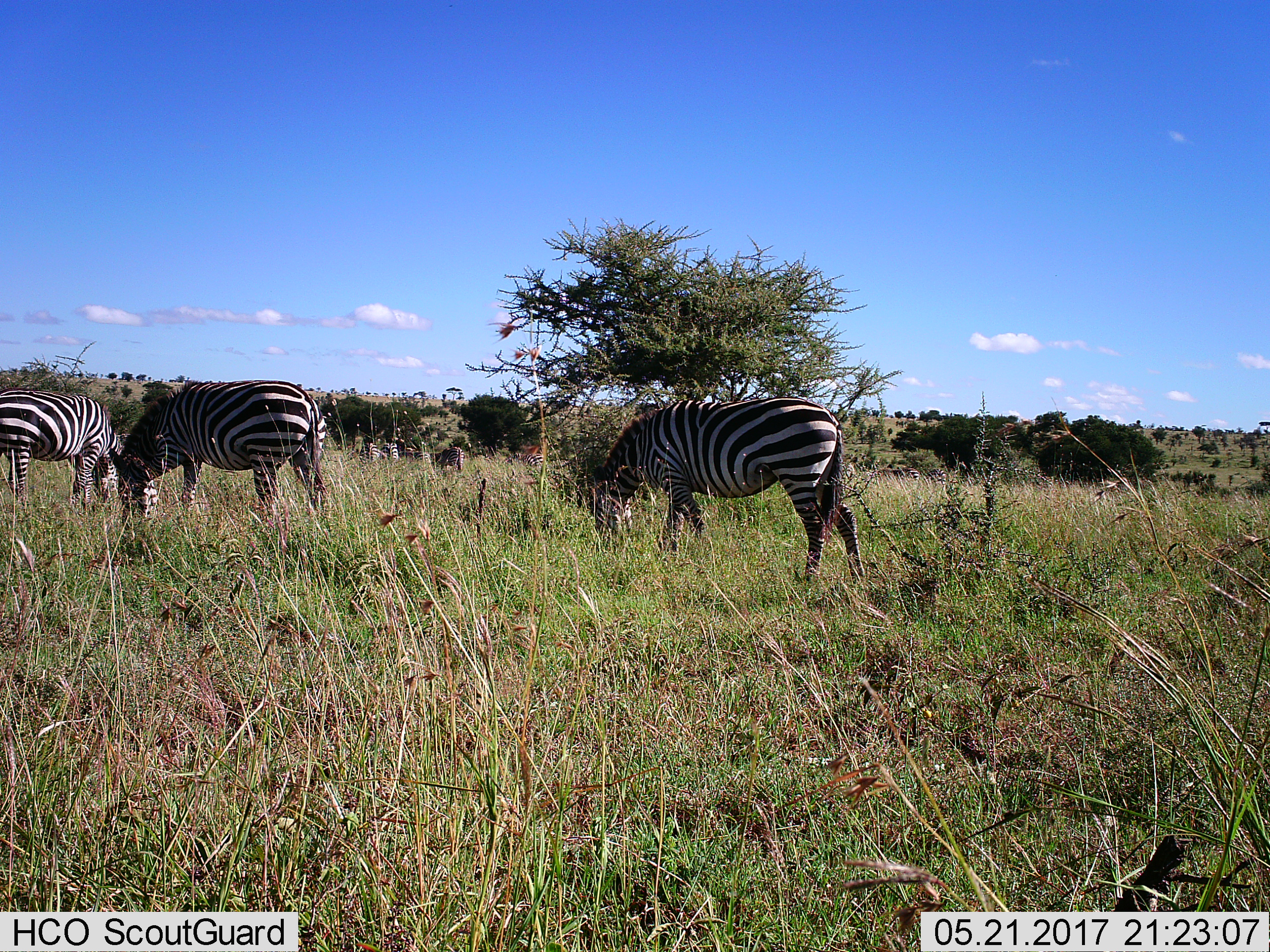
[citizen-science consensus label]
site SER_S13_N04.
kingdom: Animalia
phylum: Chordata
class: Mammalia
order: Perissodactyla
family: Equidae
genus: Equus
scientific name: Equus quagga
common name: plains zebra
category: zebraplains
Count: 9.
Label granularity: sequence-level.